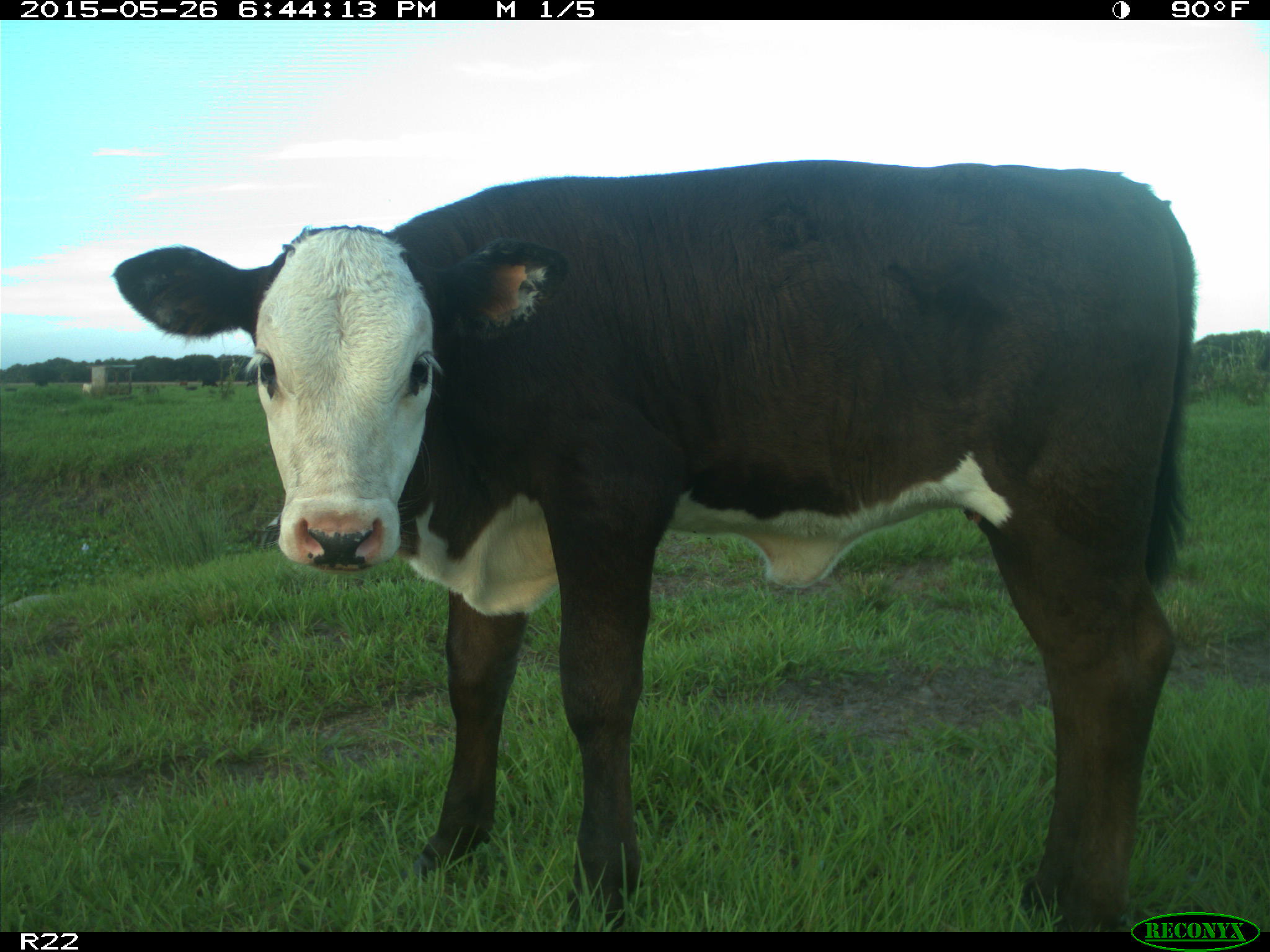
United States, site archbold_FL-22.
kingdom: Animalia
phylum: Chordata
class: Mammalia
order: Artiodactyla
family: Bovidae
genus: Bos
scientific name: Bos taurus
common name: domestic cow